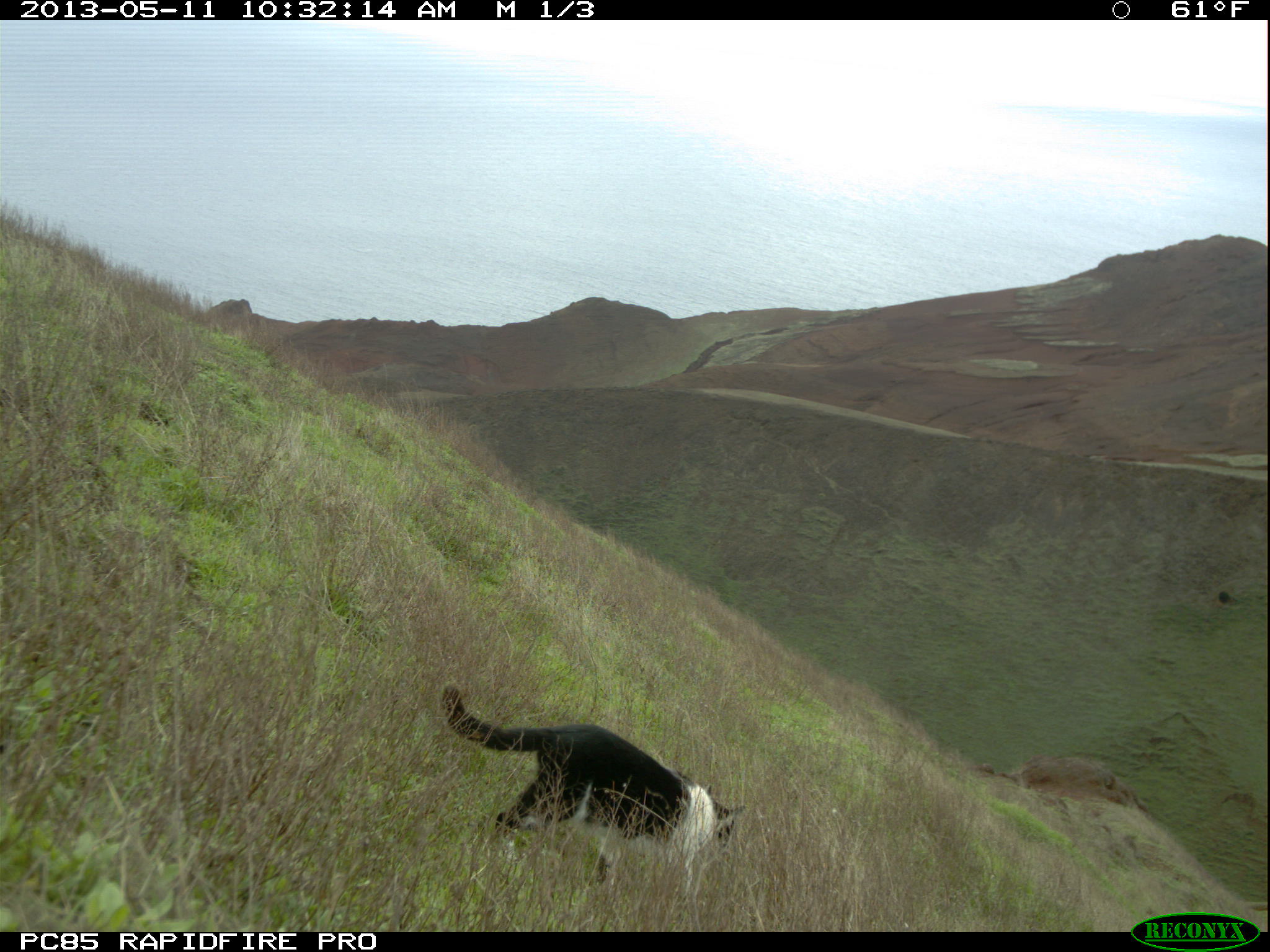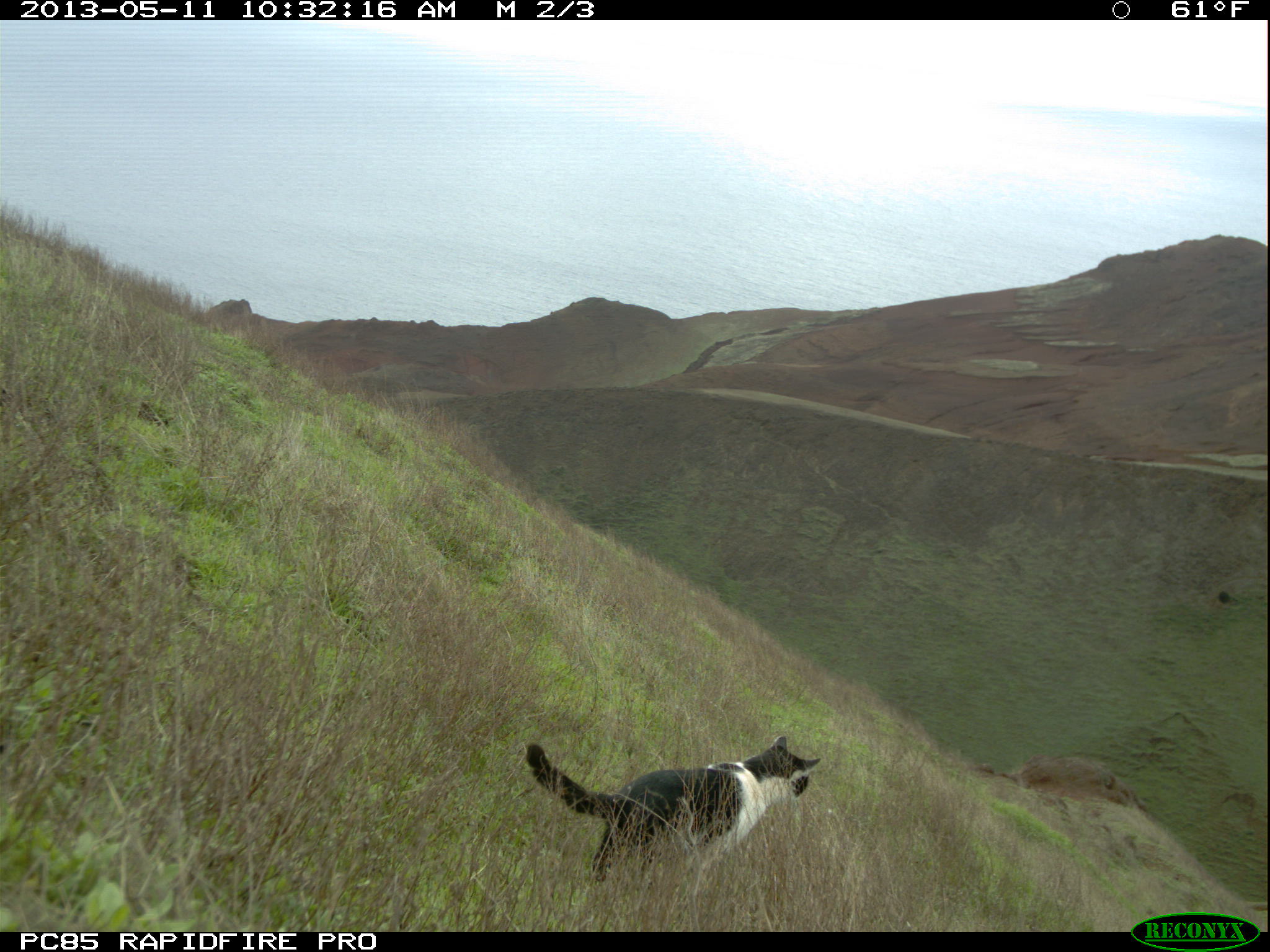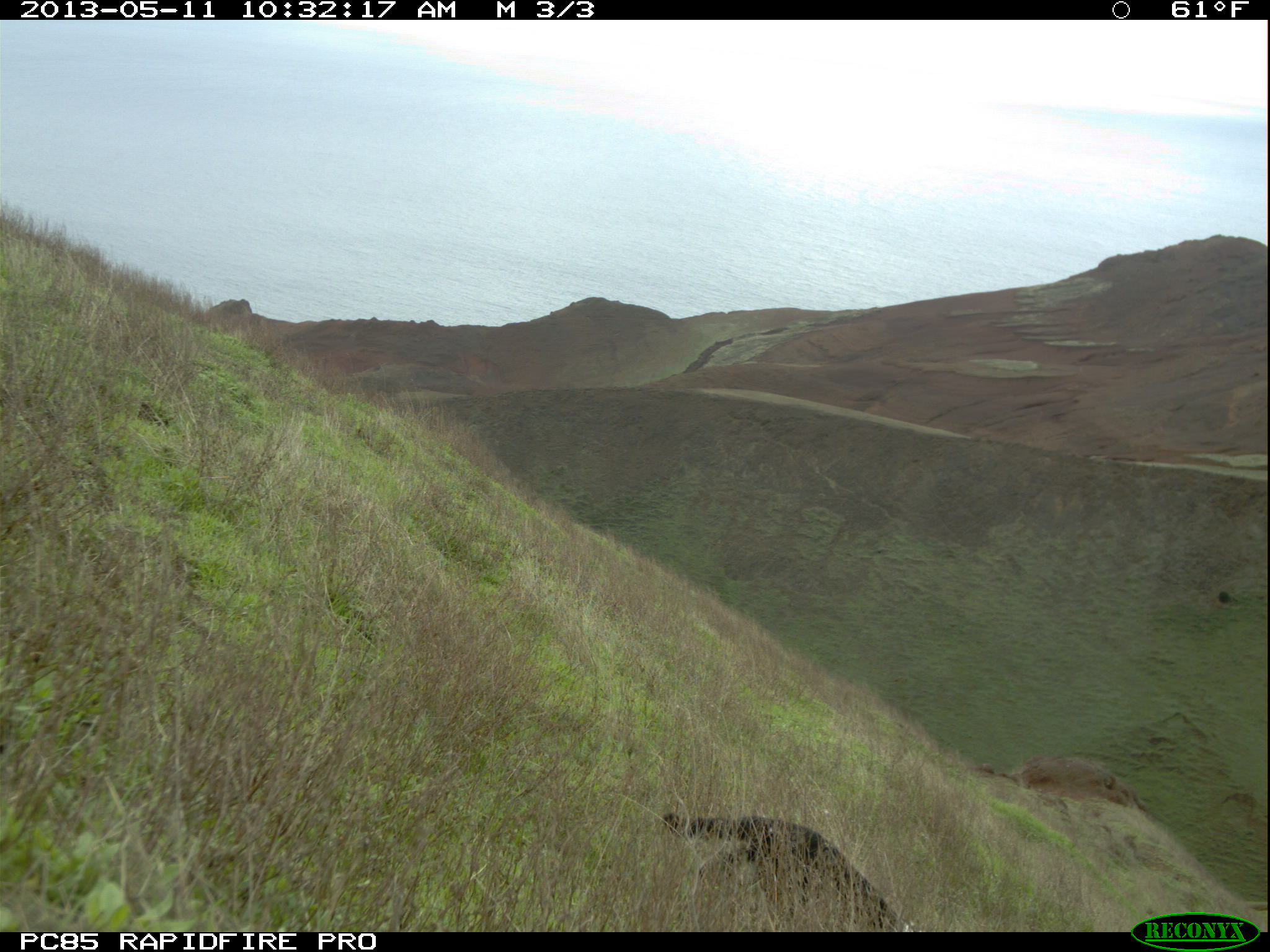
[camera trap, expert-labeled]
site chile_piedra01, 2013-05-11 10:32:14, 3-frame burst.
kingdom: Animalia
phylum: Chordata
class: Mammalia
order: Carnivora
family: Felidae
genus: Felis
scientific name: Felis catus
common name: cat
Cat (Felis catus).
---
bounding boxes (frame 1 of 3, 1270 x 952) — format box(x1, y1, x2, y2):
cat: box(435, 681, 747, 895)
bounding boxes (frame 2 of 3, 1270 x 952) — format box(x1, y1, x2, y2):
cat: box(517, 733, 822, 895)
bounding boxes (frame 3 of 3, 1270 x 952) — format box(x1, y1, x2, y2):
cat: box(650, 806, 914, 933)